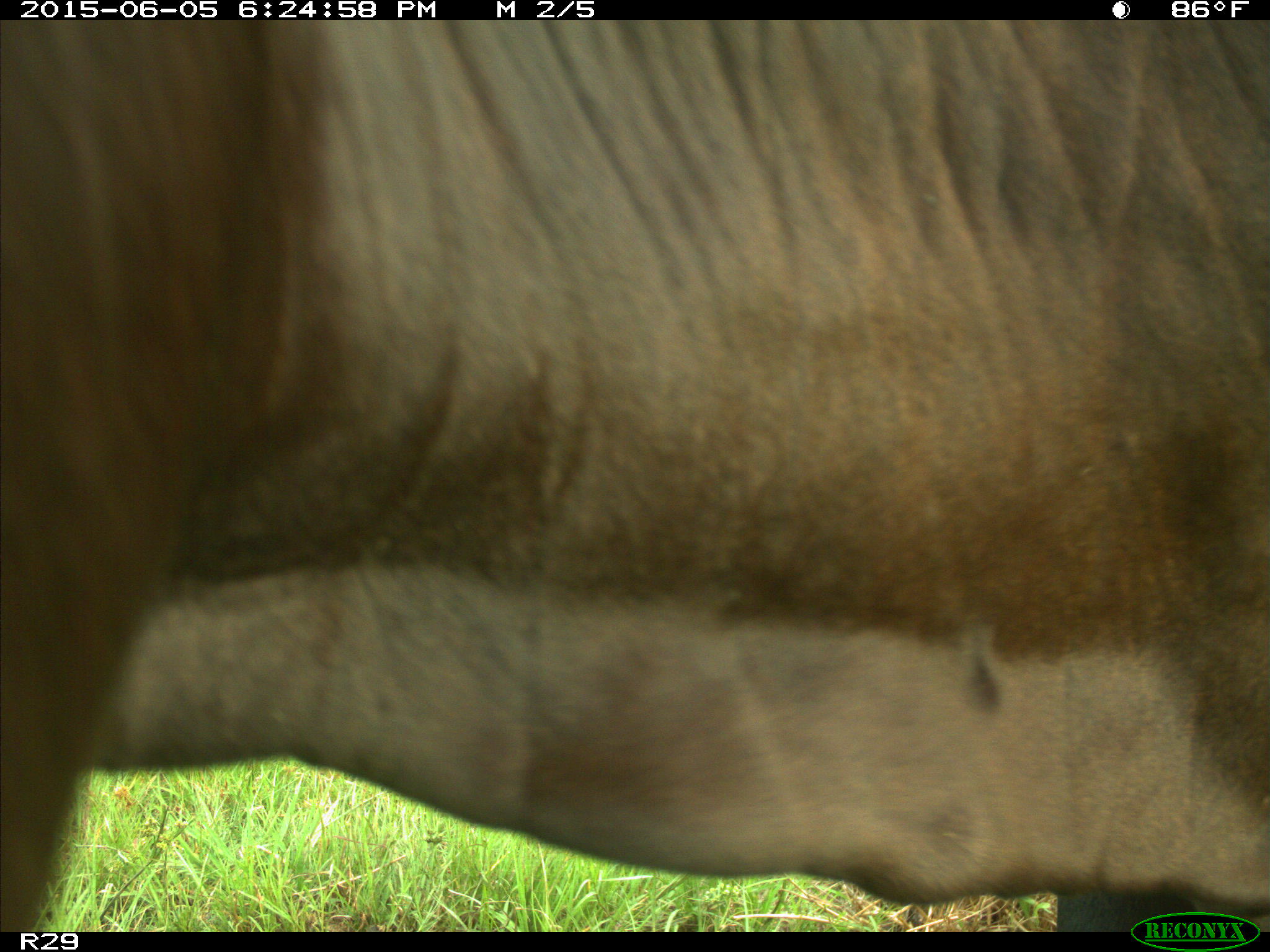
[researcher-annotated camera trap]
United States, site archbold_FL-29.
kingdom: Animalia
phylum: Chordata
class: Mammalia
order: Artiodactyla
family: Bovidae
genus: Bos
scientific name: Bos taurus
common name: domestic cow